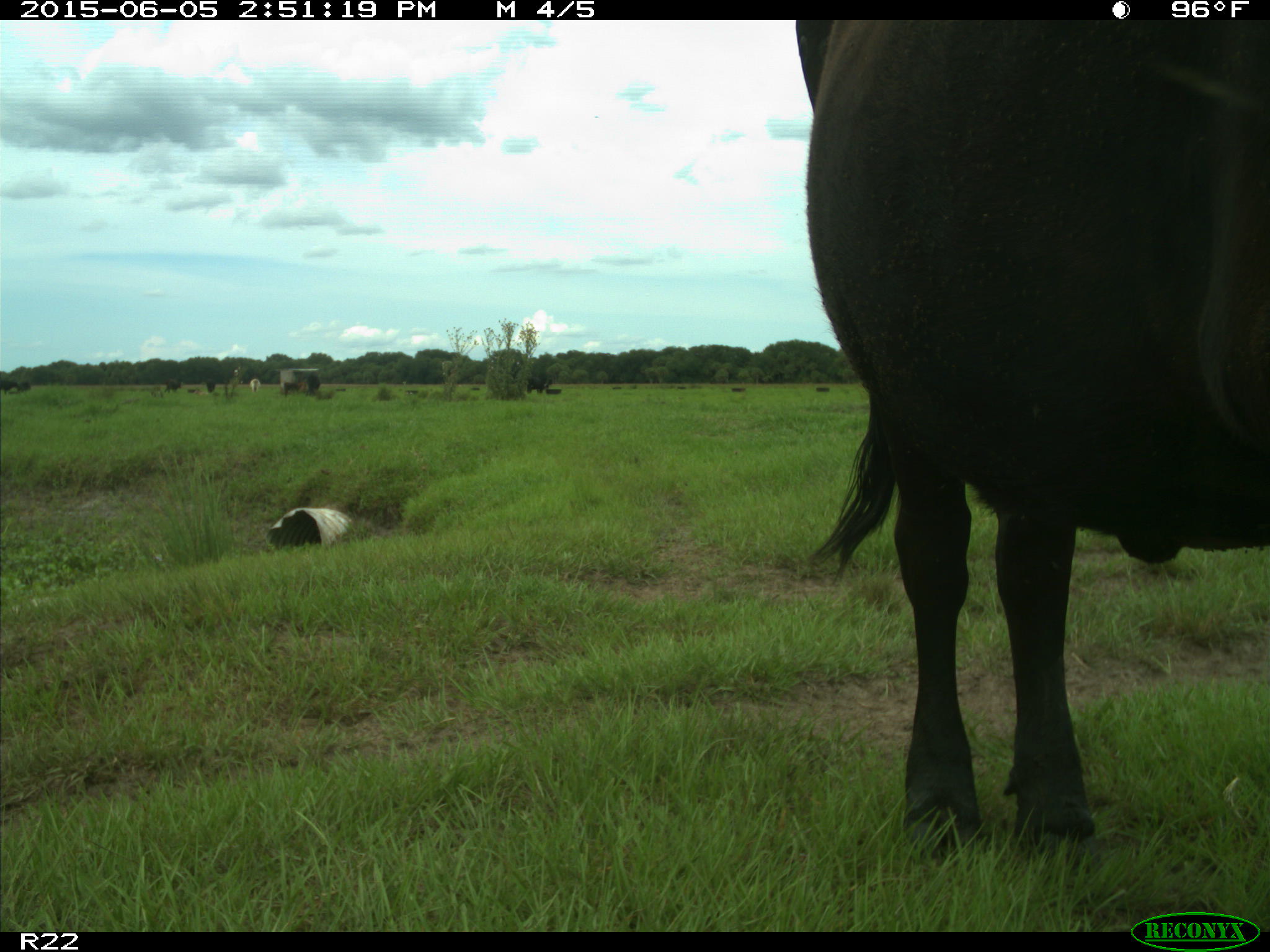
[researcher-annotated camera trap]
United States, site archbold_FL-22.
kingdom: Animalia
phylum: Chordata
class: Mammalia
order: Artiodactyla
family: Bovidae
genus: Bos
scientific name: Bos taurus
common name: domestic cow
Bos taurus (domestic cow).